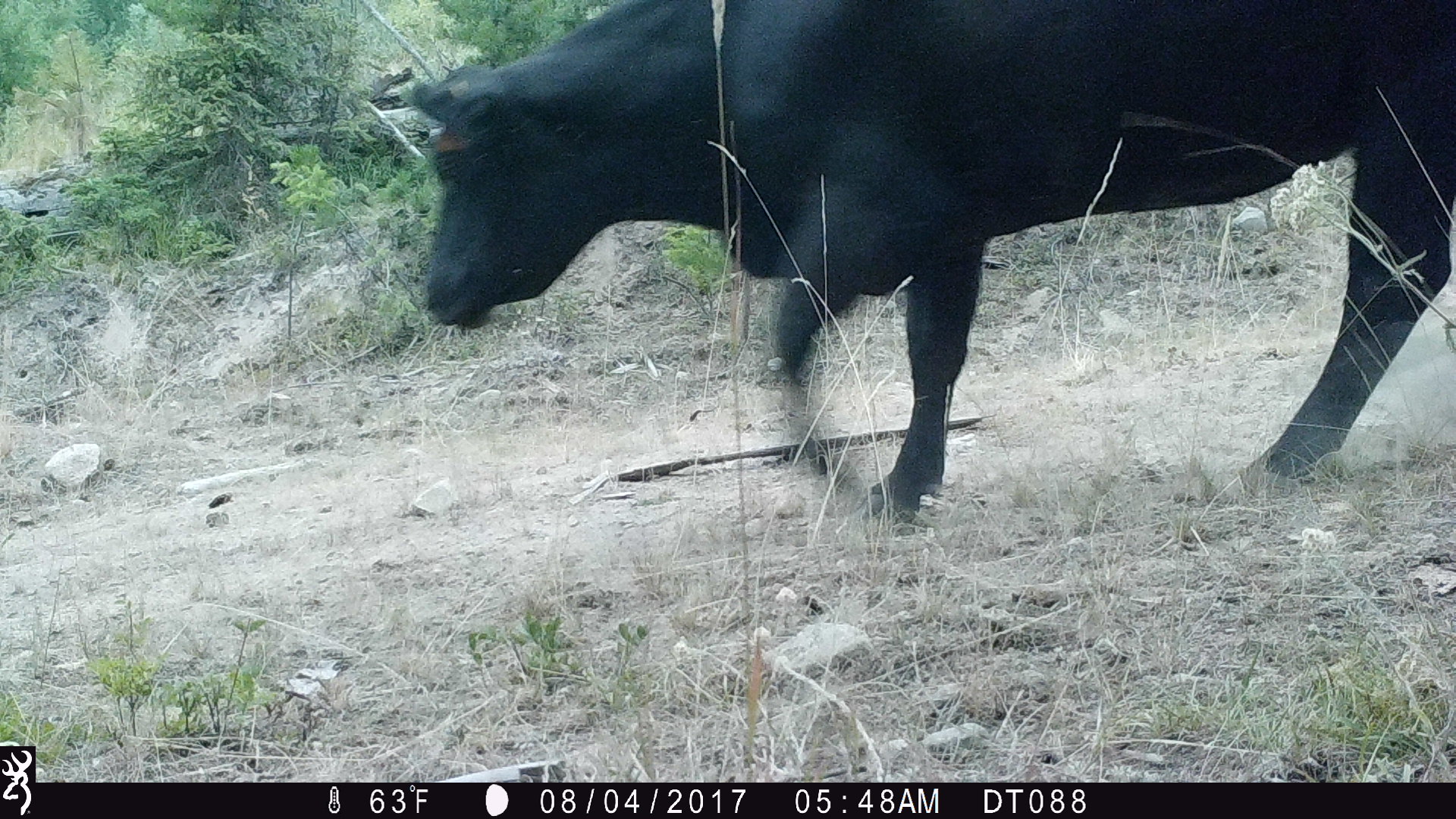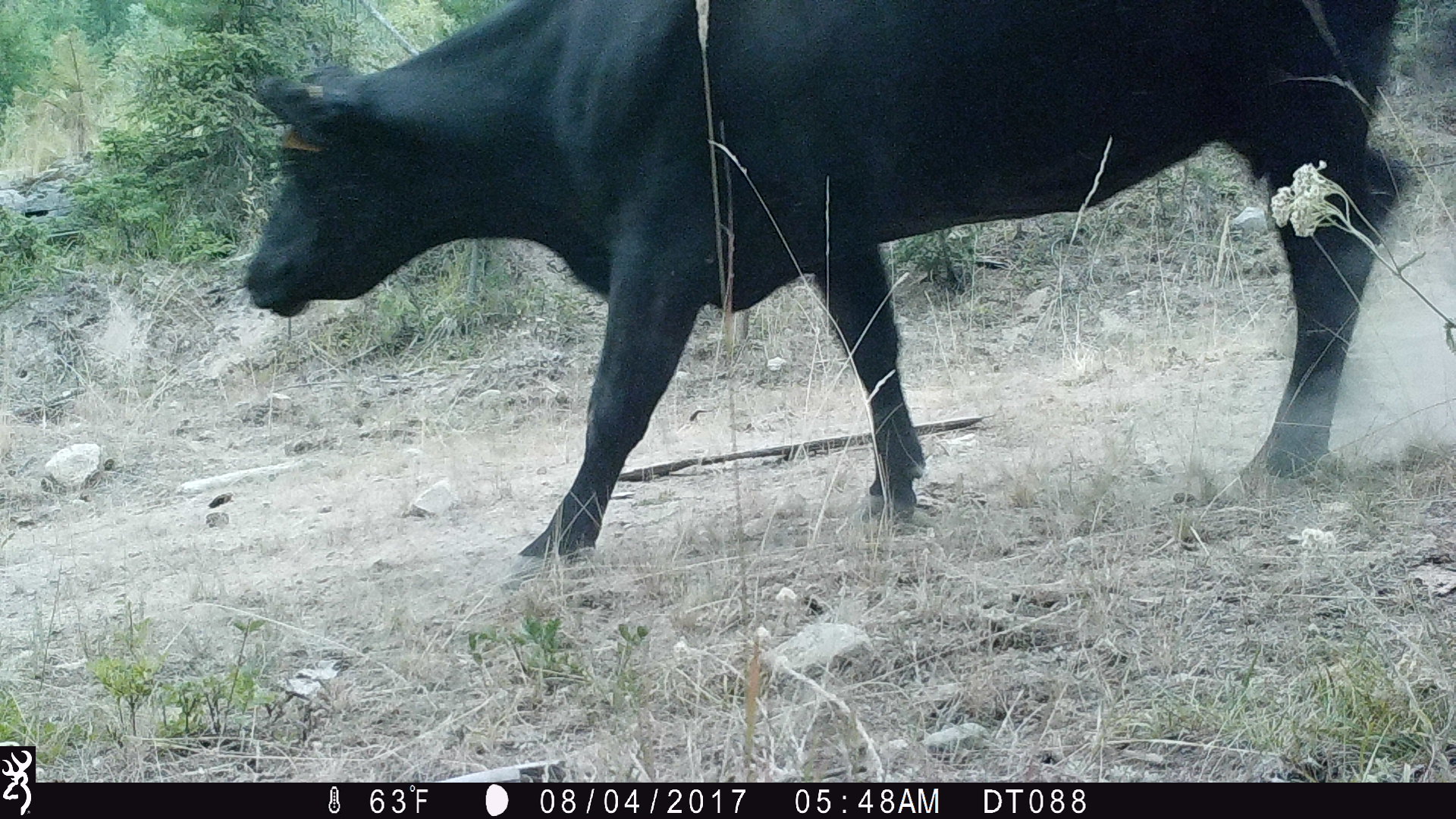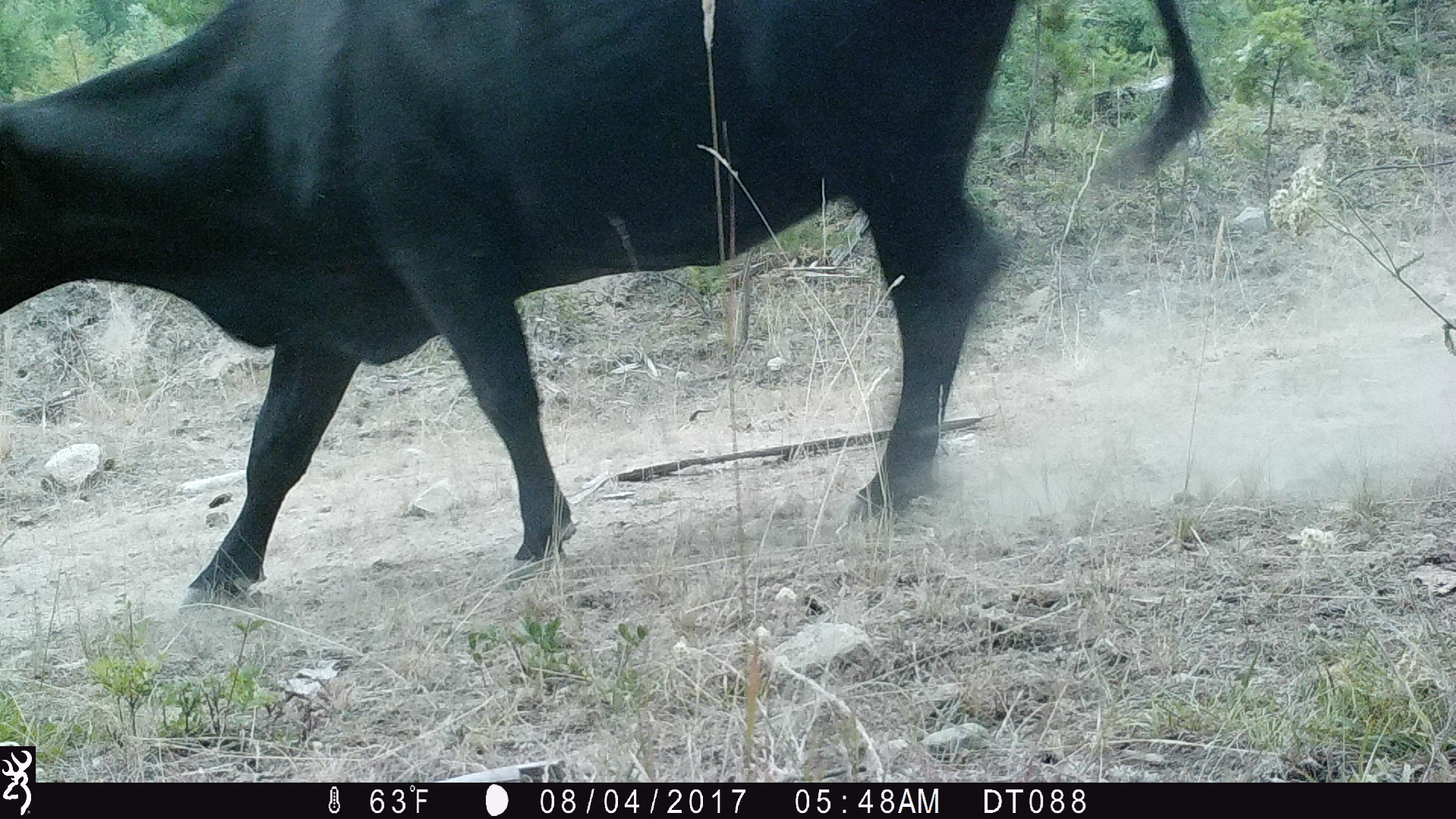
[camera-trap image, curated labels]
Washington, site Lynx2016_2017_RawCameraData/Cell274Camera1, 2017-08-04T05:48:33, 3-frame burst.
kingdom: Animalia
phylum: Chordata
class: Mammalia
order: Artiodactyla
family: Bovidae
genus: Bos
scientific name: Bos taurus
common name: domestic cattle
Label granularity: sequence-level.